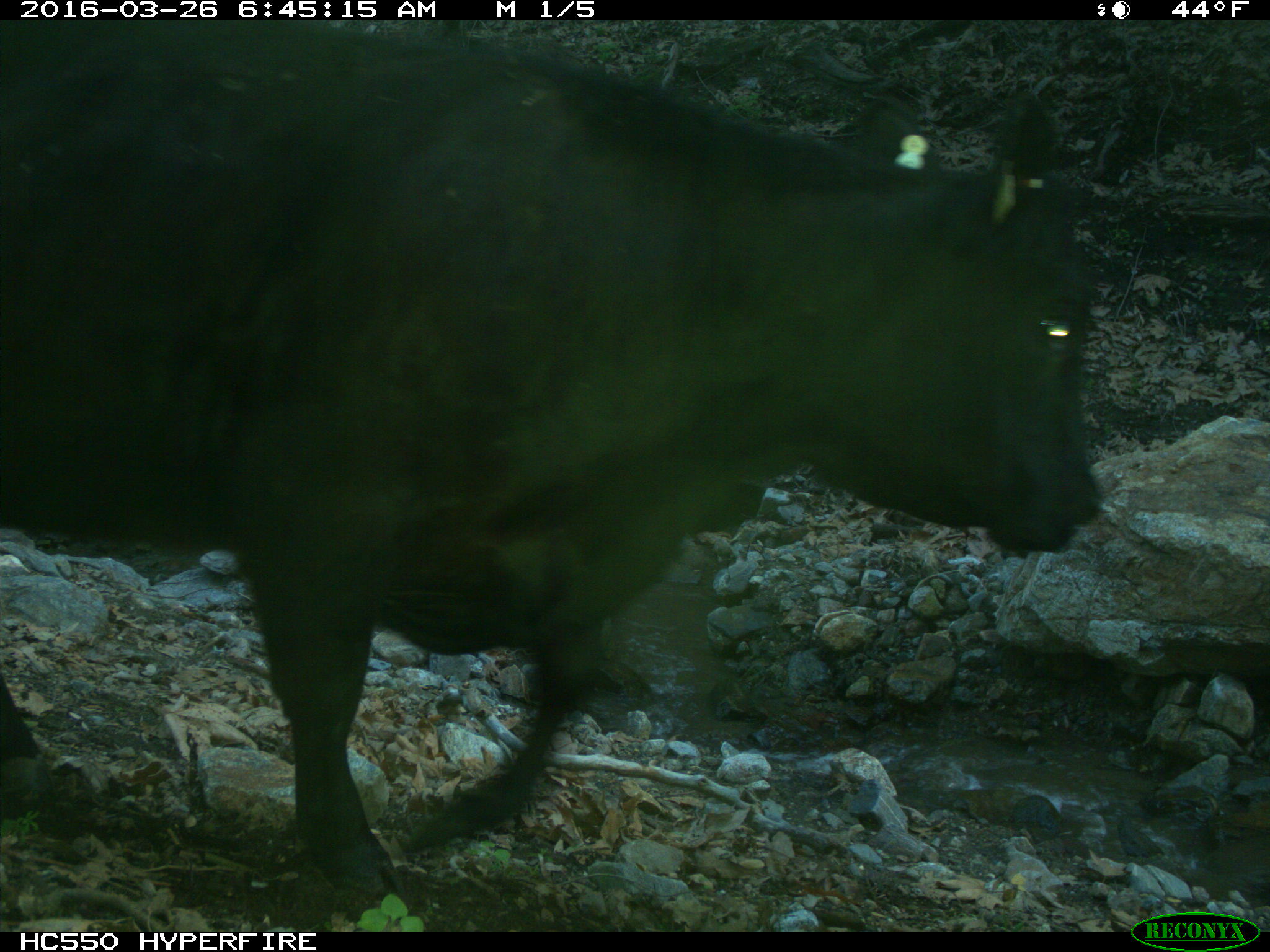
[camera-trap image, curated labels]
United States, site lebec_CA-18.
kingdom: Animalia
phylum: Chordata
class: Mammalia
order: Artiodactyla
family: Bovidae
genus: Bos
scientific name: Bos taurus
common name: domestic cow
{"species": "Bos taurus (domestic cow)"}